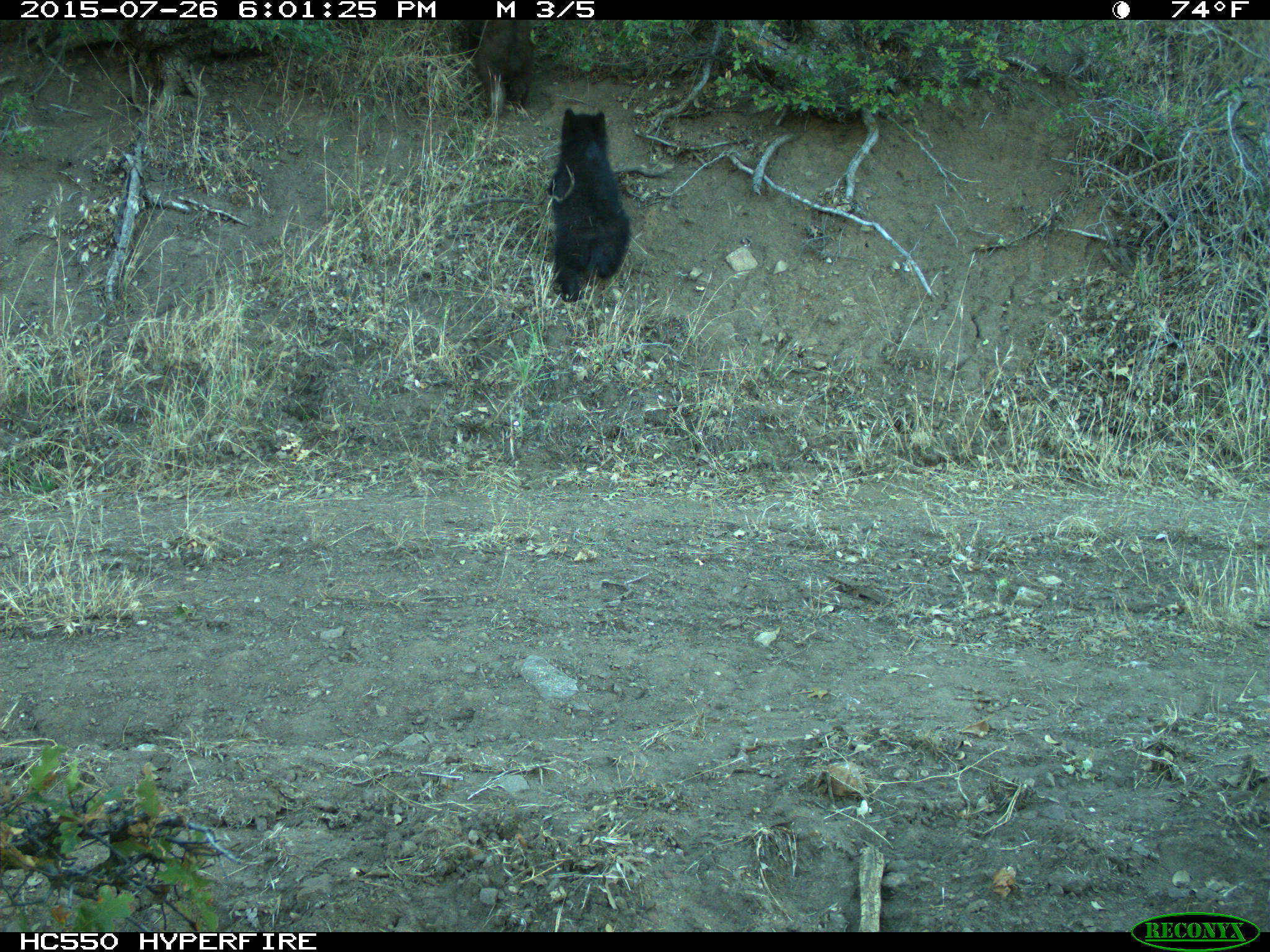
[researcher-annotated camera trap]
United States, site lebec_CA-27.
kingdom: Animalia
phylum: Chordata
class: Mammalia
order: Carnivora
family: Ursidae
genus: Ursus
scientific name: Ursus americanus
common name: american black bear